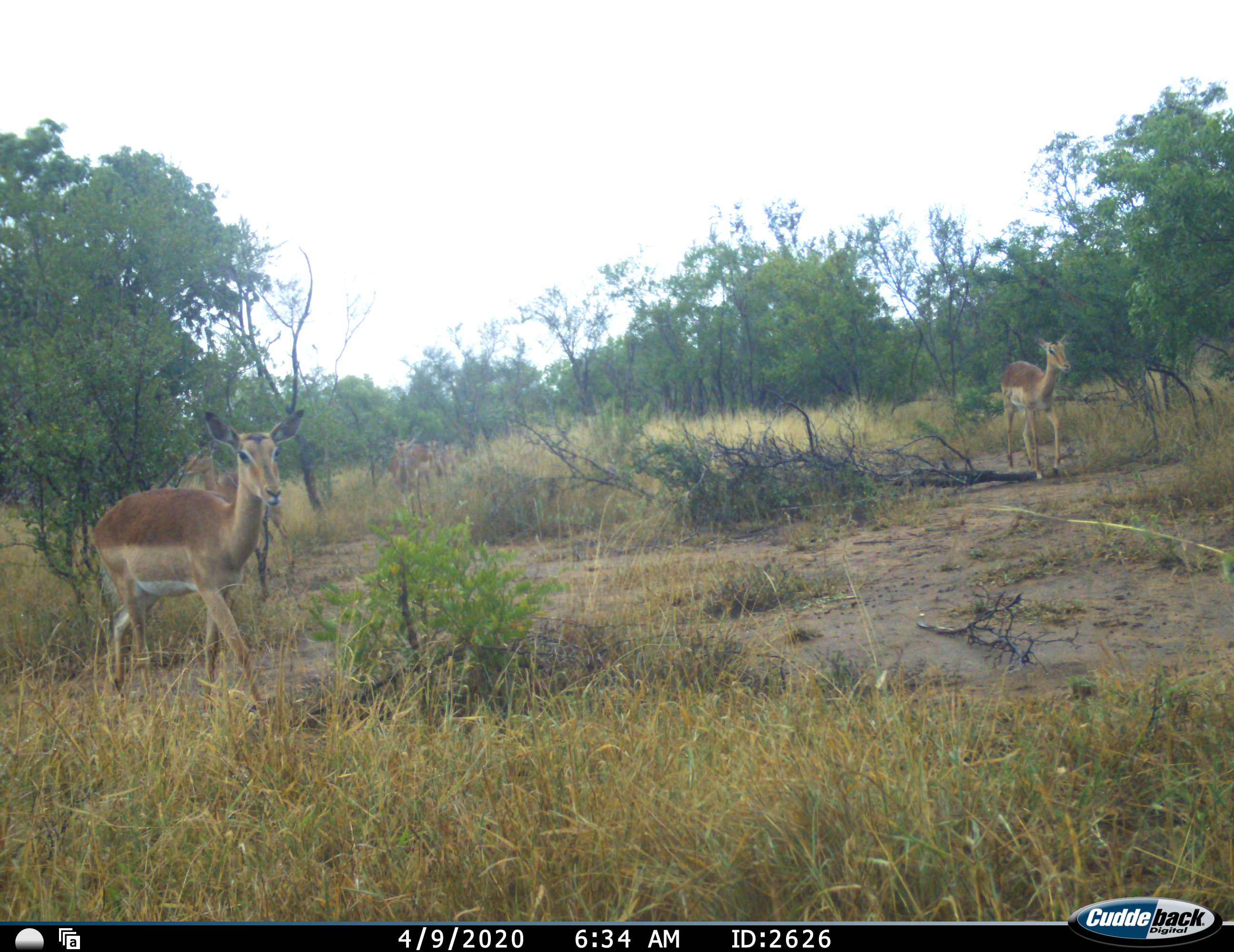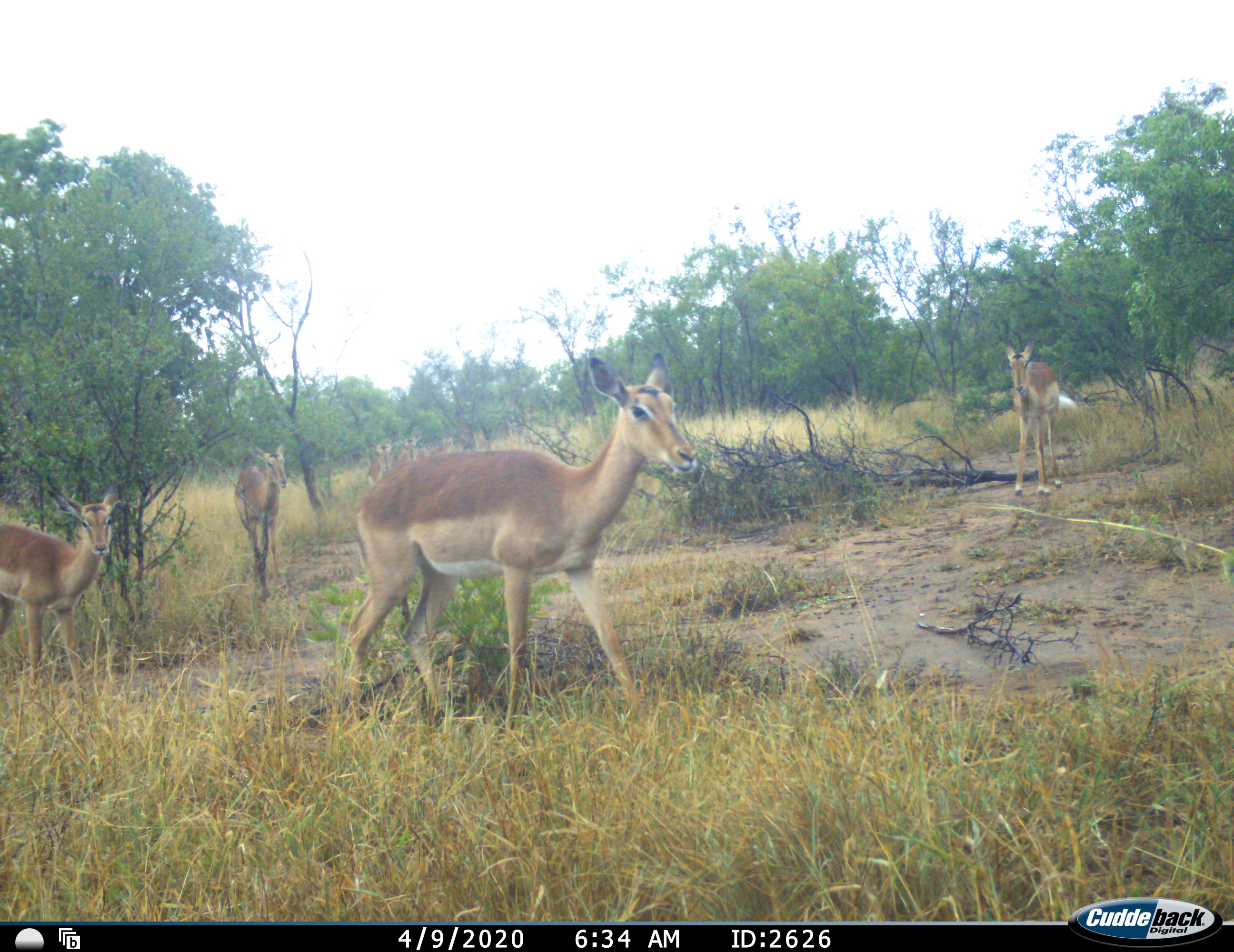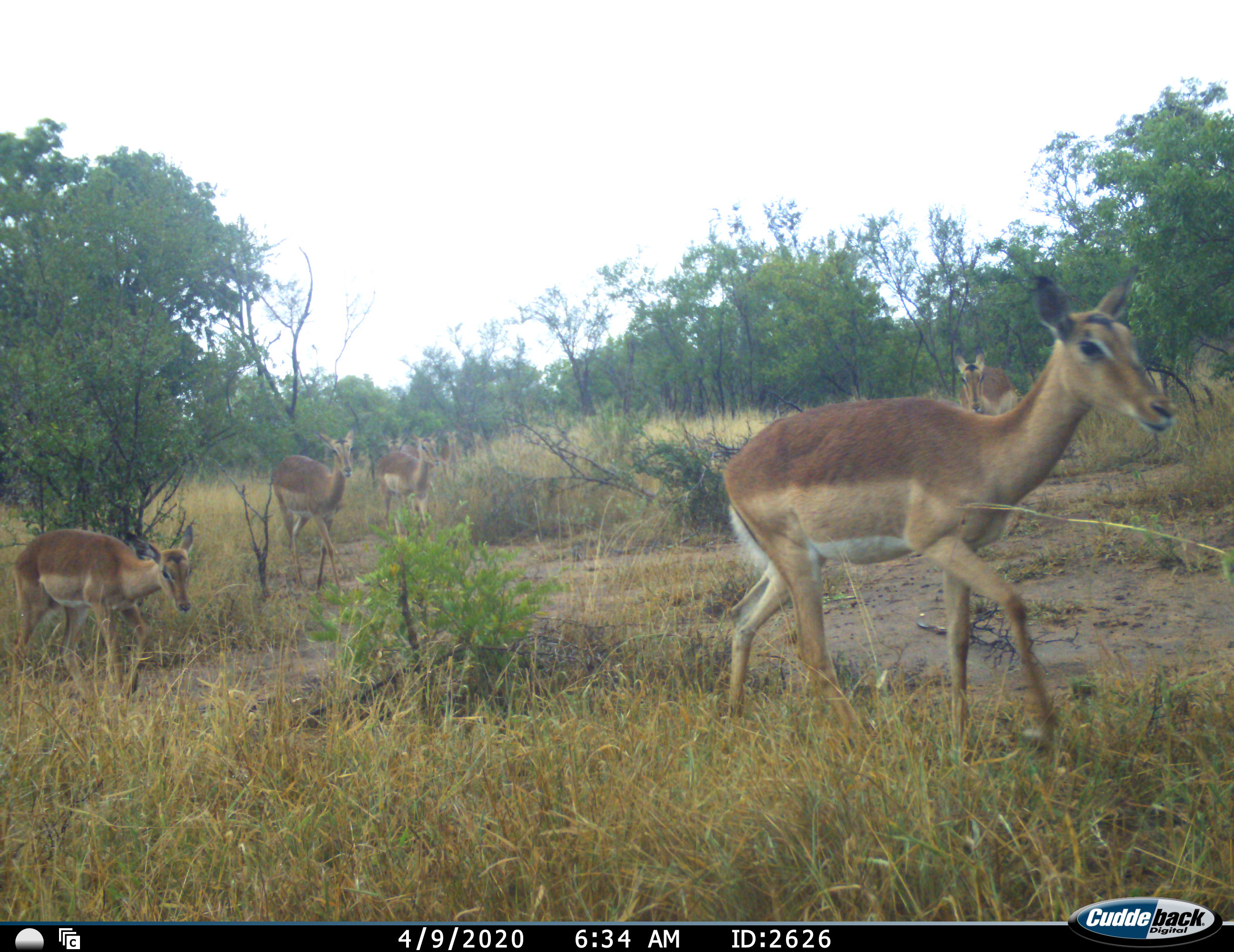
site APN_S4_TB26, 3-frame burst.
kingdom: Animalia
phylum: Chordata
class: Mammalia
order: Artiodactyla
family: Bovidae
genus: Aepyceros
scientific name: Aepyceros melampus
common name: impala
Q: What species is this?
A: Impala (Aepyceros melampus).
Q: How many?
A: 8.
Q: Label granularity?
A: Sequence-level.